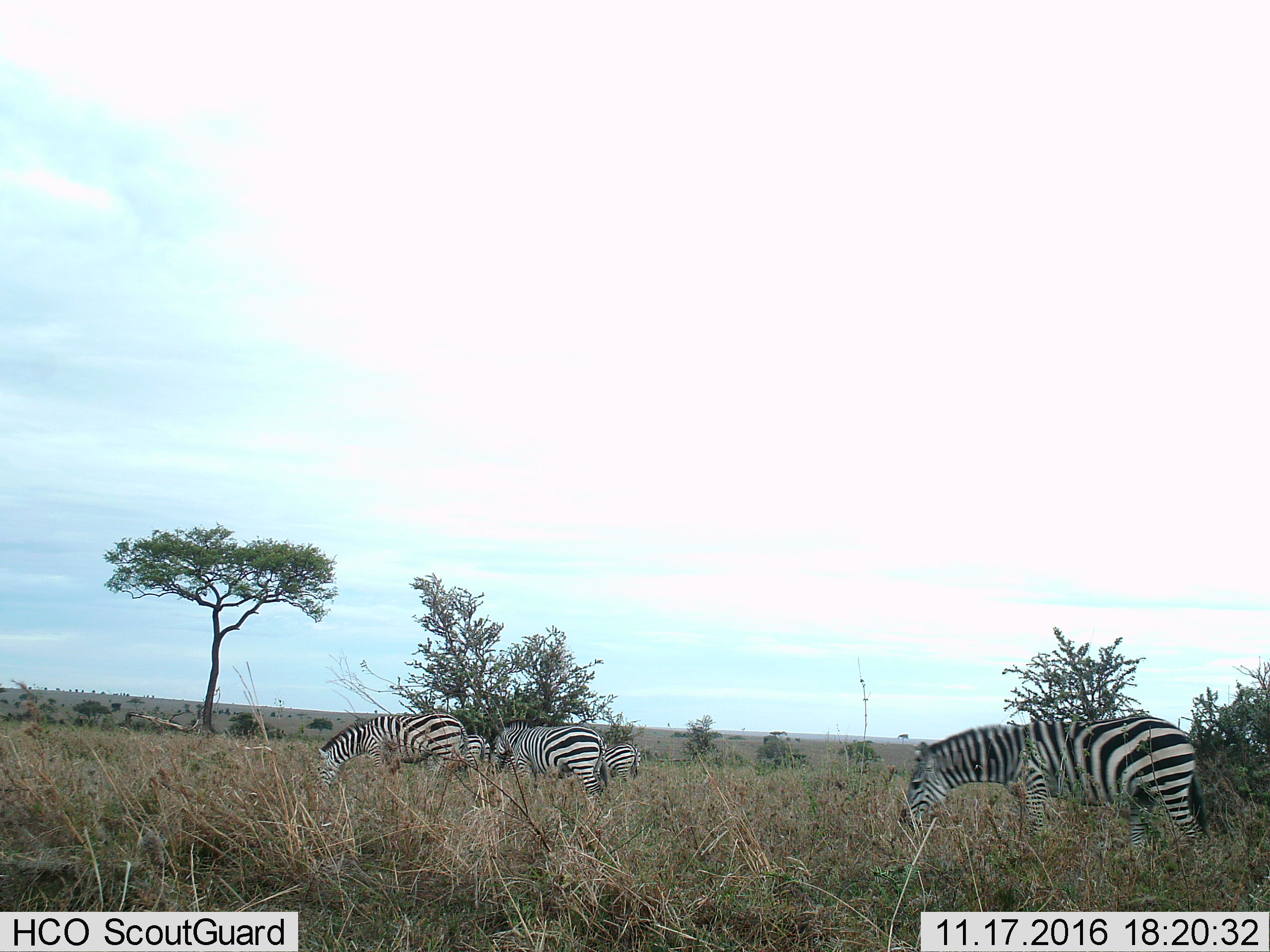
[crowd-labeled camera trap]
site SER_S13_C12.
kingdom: Animalia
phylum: Chordata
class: Mammalia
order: Perissodactyla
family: Equidae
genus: Equus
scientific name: Equus quagga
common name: plains zebra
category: zebraplains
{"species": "zebraplains (plains zebra) (Equus quagga)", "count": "5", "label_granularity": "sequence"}